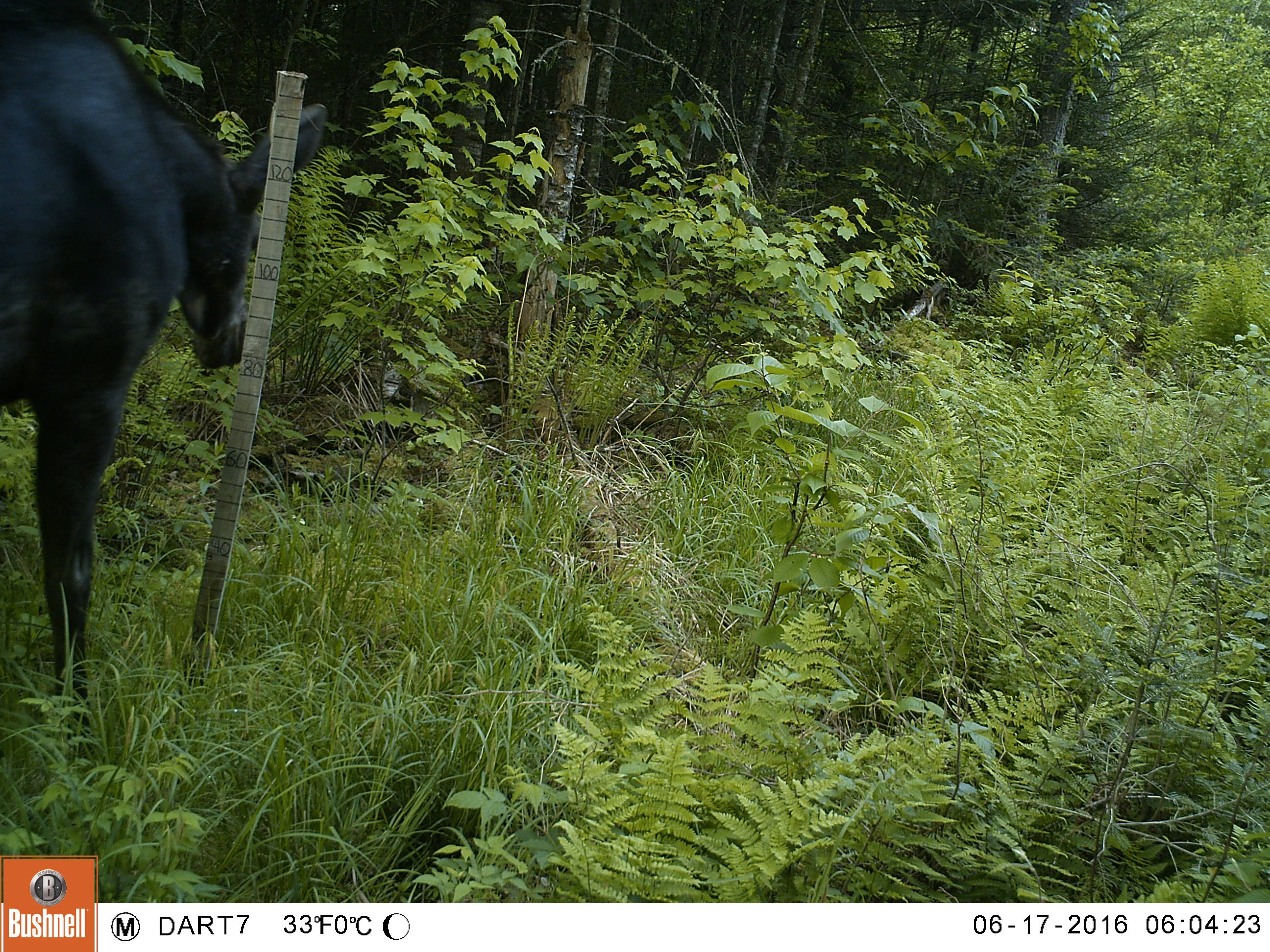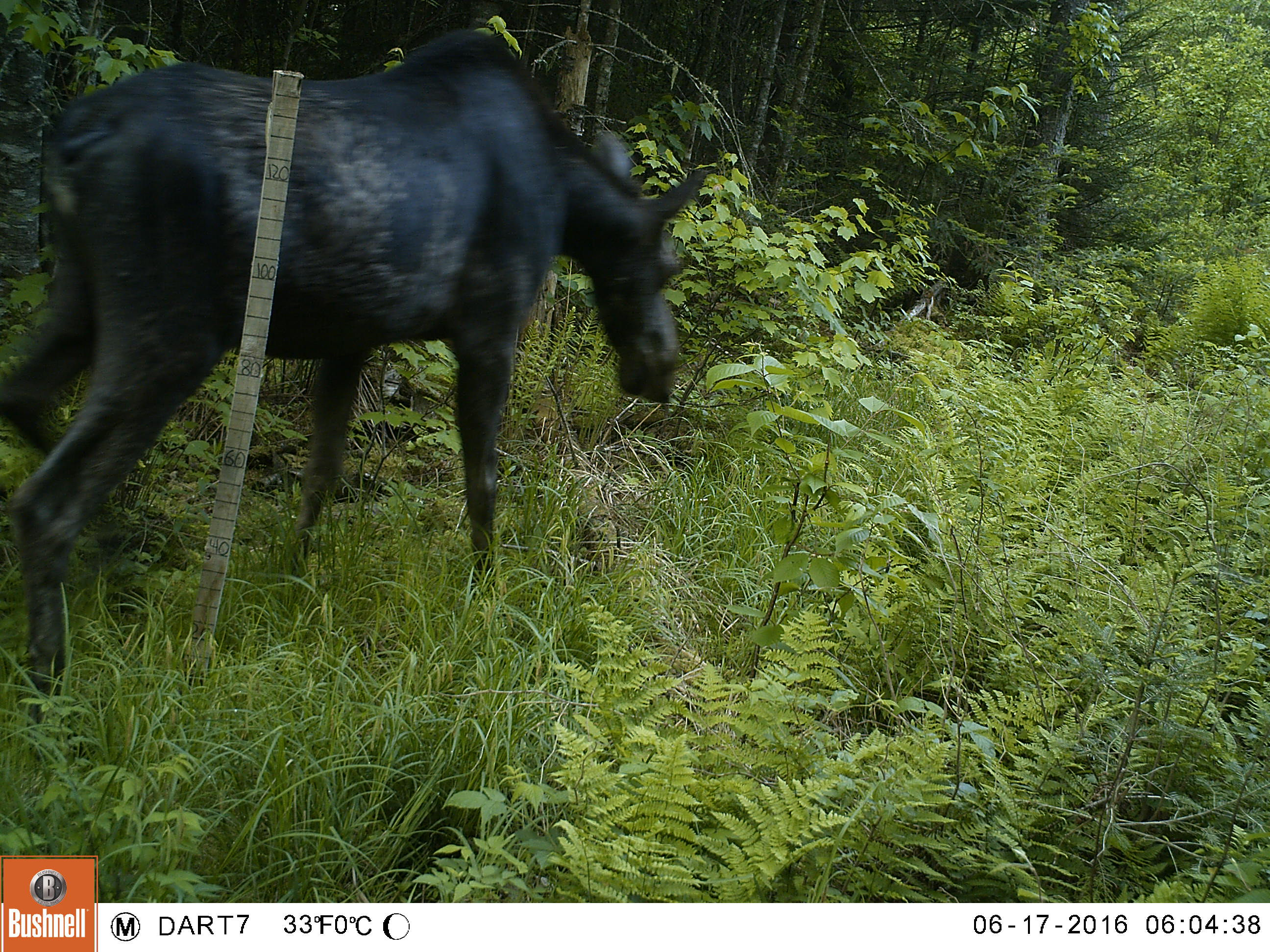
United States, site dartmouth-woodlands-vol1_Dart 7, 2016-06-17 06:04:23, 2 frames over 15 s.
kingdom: Animalia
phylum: Chordata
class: Mammalia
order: Artiodactyla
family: Cervidae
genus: Alces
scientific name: Alces alces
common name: moose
Moose (Alces alces).